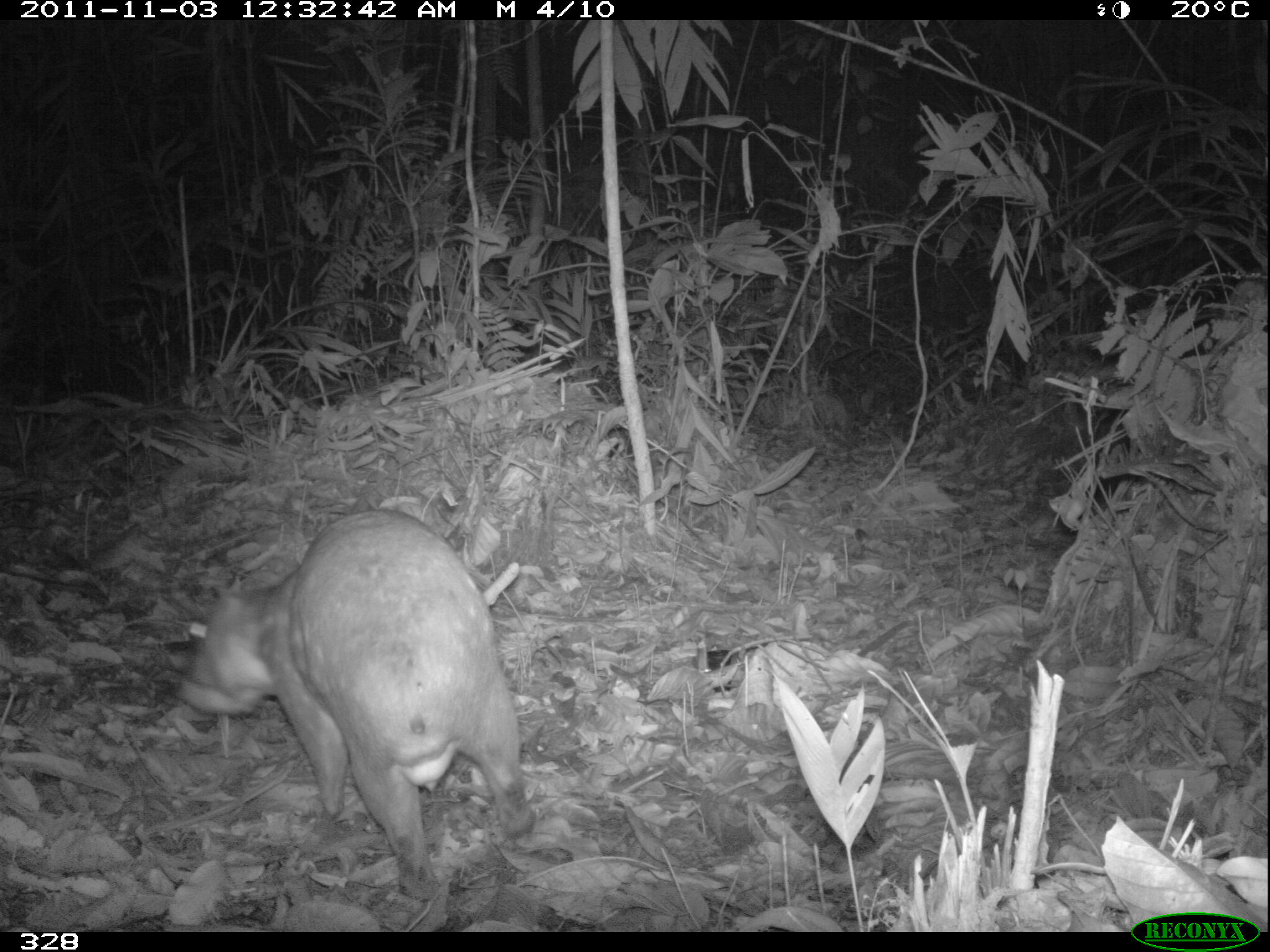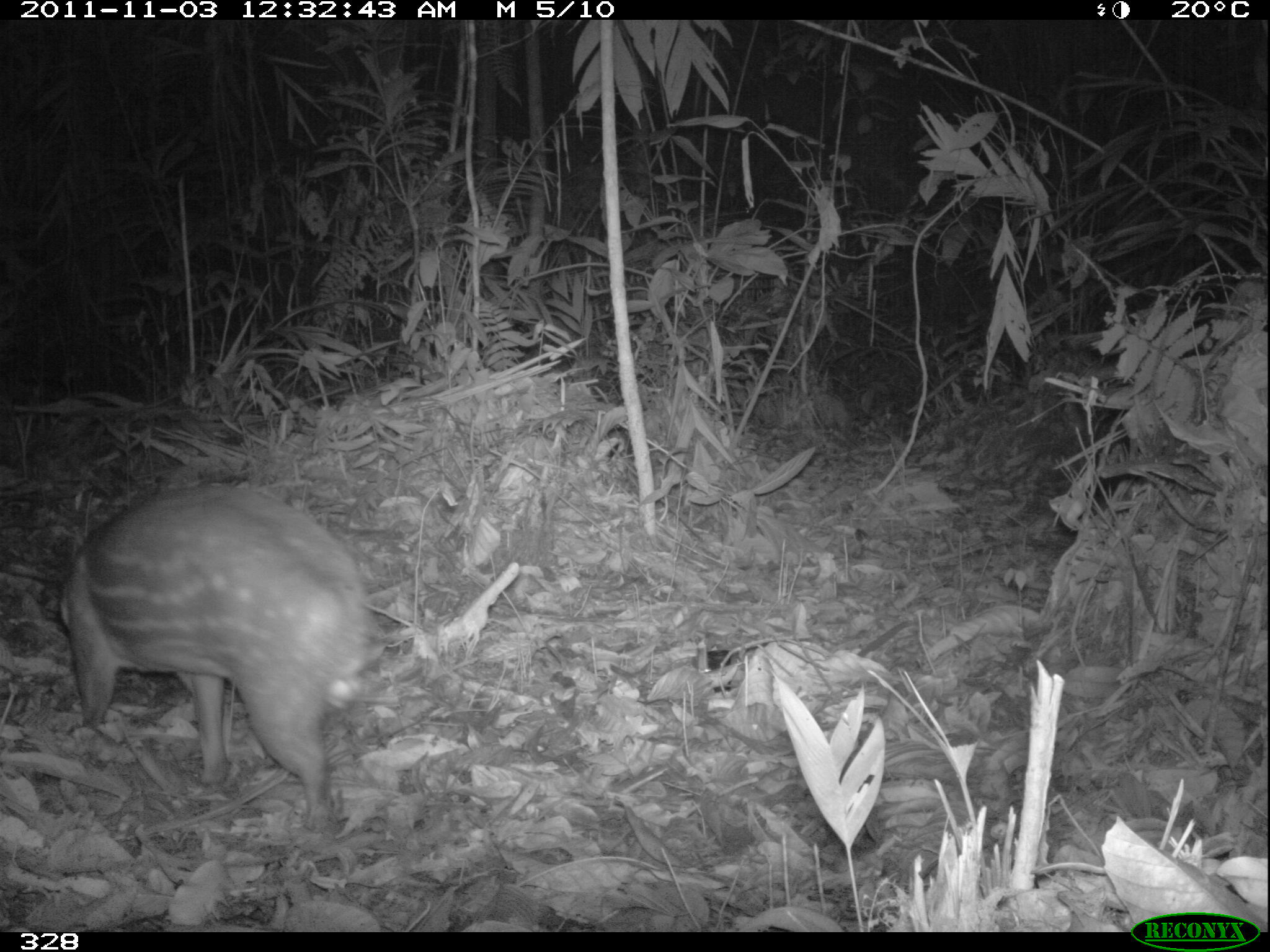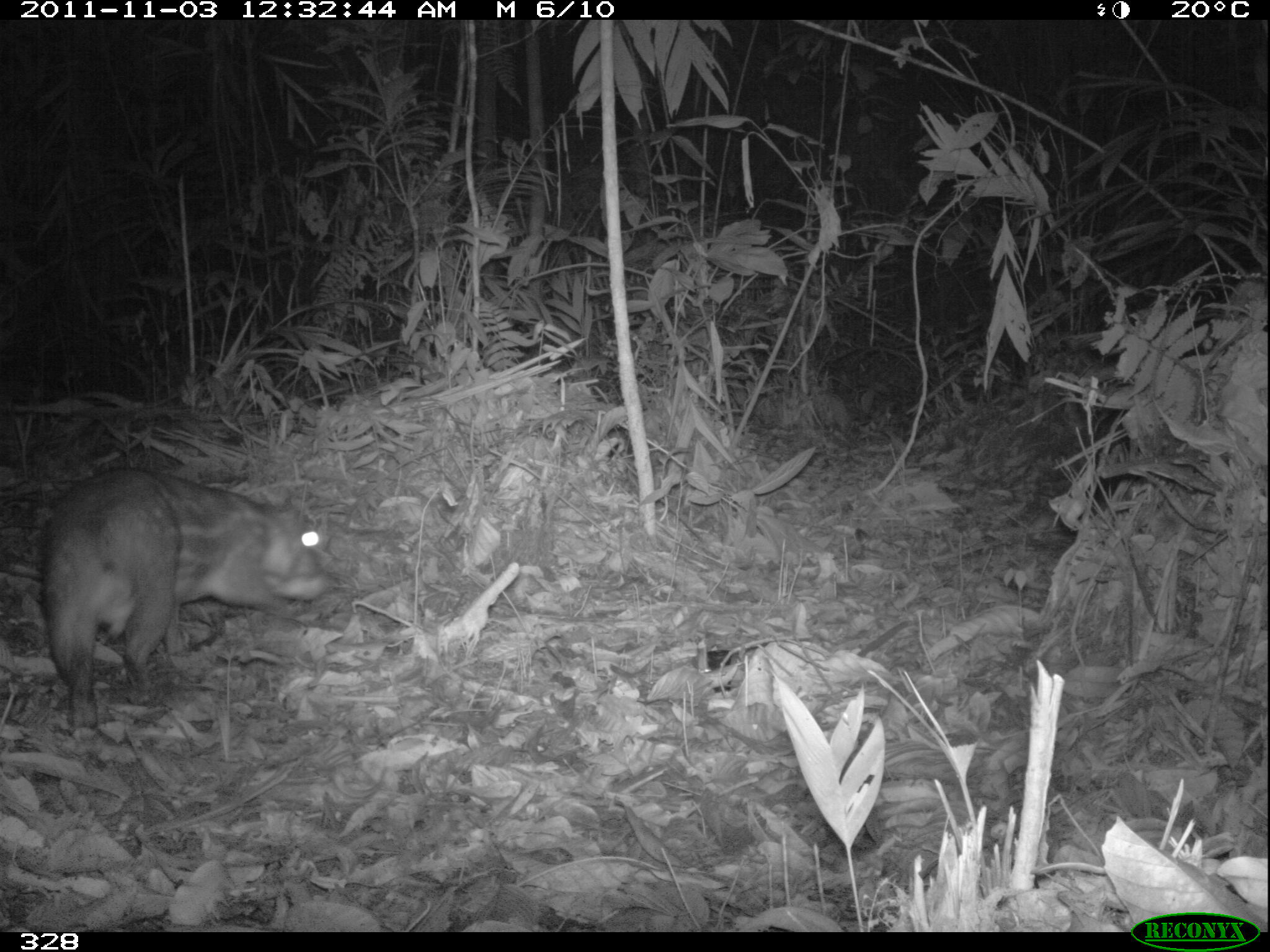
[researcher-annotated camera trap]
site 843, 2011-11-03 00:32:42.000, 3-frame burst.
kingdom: Animalia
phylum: Chordata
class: Mammalia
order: Rodentia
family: Cuniculidae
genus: Cuniculus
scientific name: Cuniculus paca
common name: spotted paca